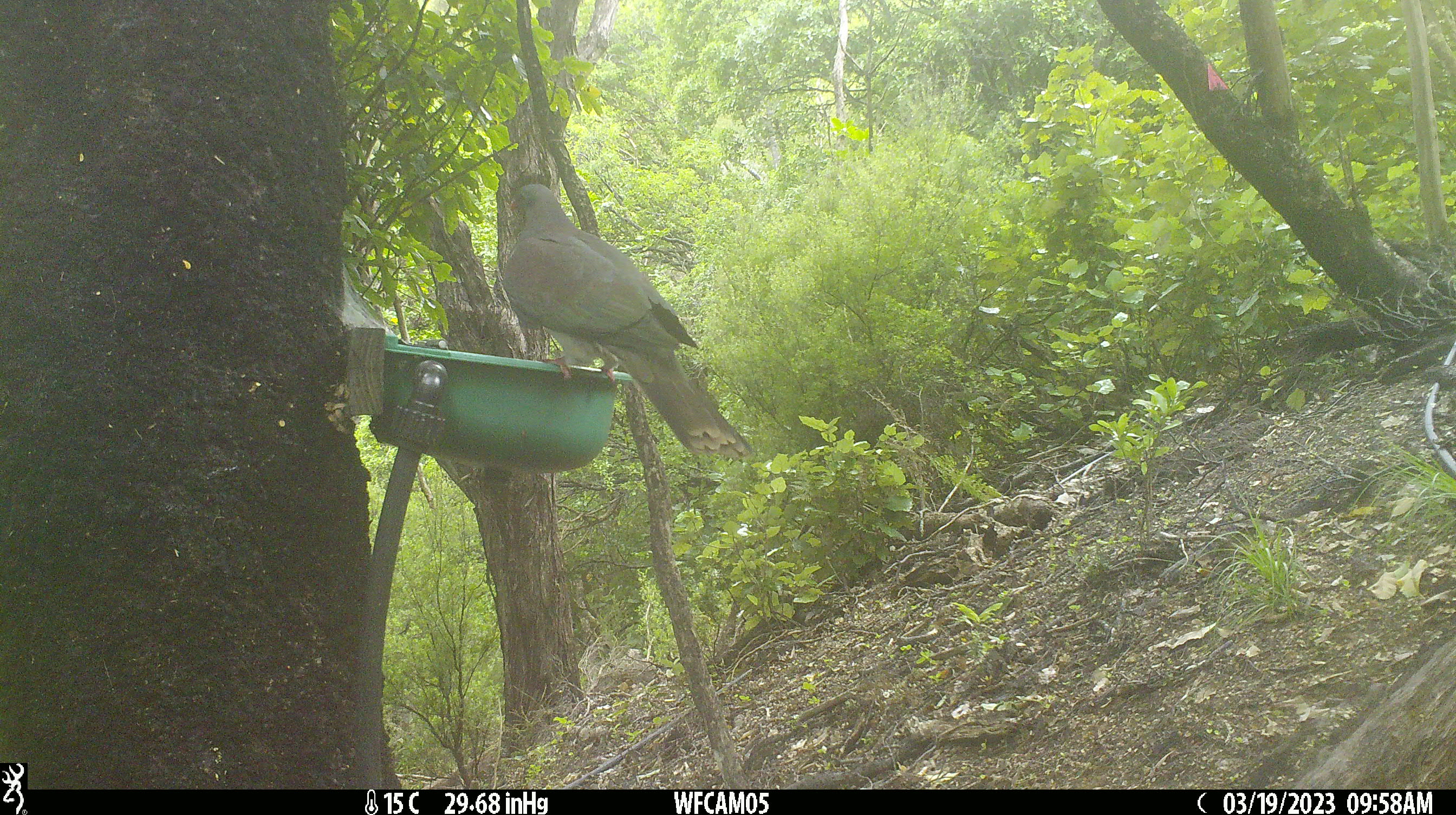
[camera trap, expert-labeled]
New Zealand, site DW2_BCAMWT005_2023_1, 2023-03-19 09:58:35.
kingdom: Animalia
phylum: Chordata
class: Aves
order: Columbiformes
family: Columbidae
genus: Hemiphaga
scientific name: Hemiphaga novaeseelandiae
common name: new zealand pigeon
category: kereru